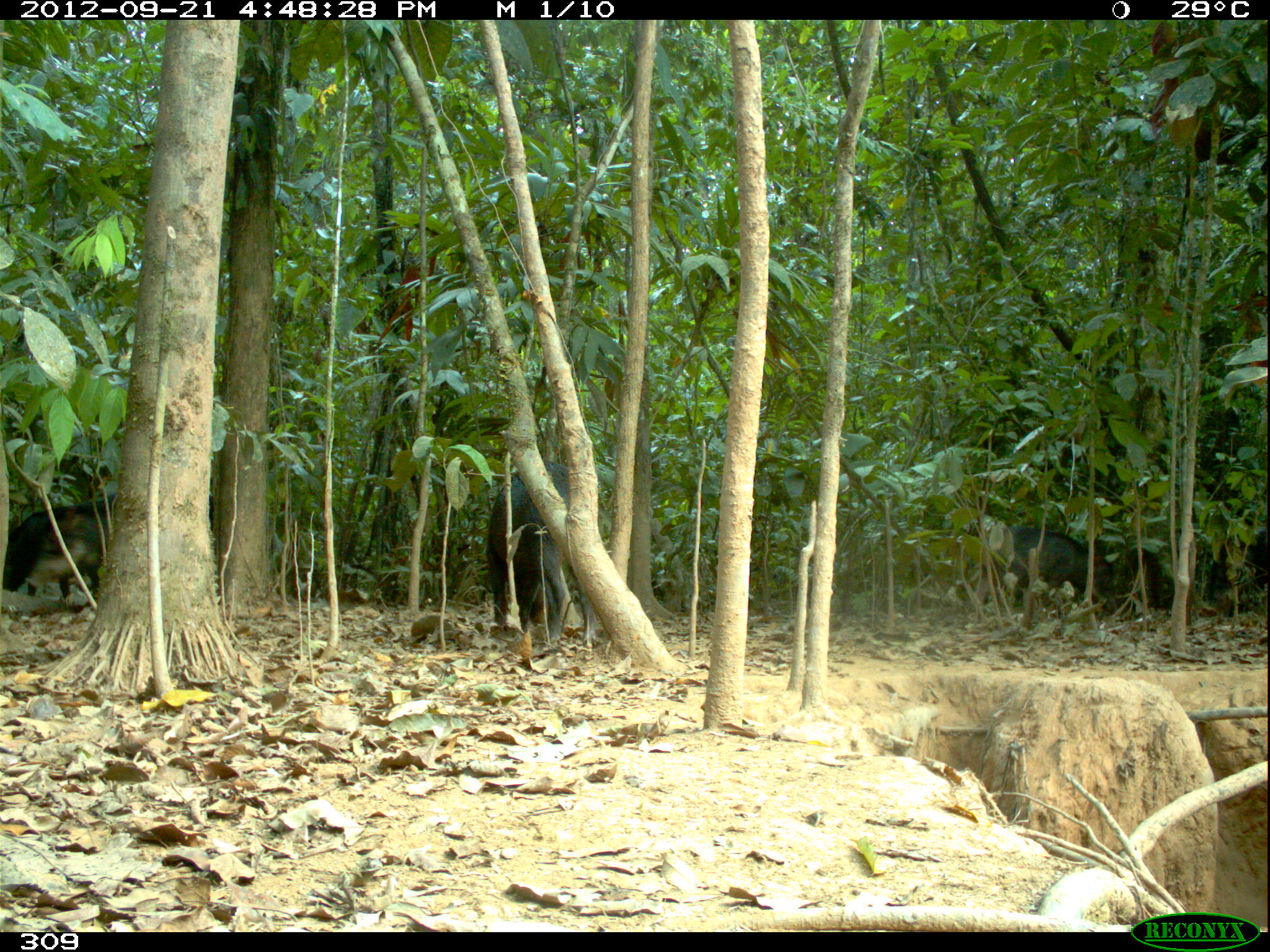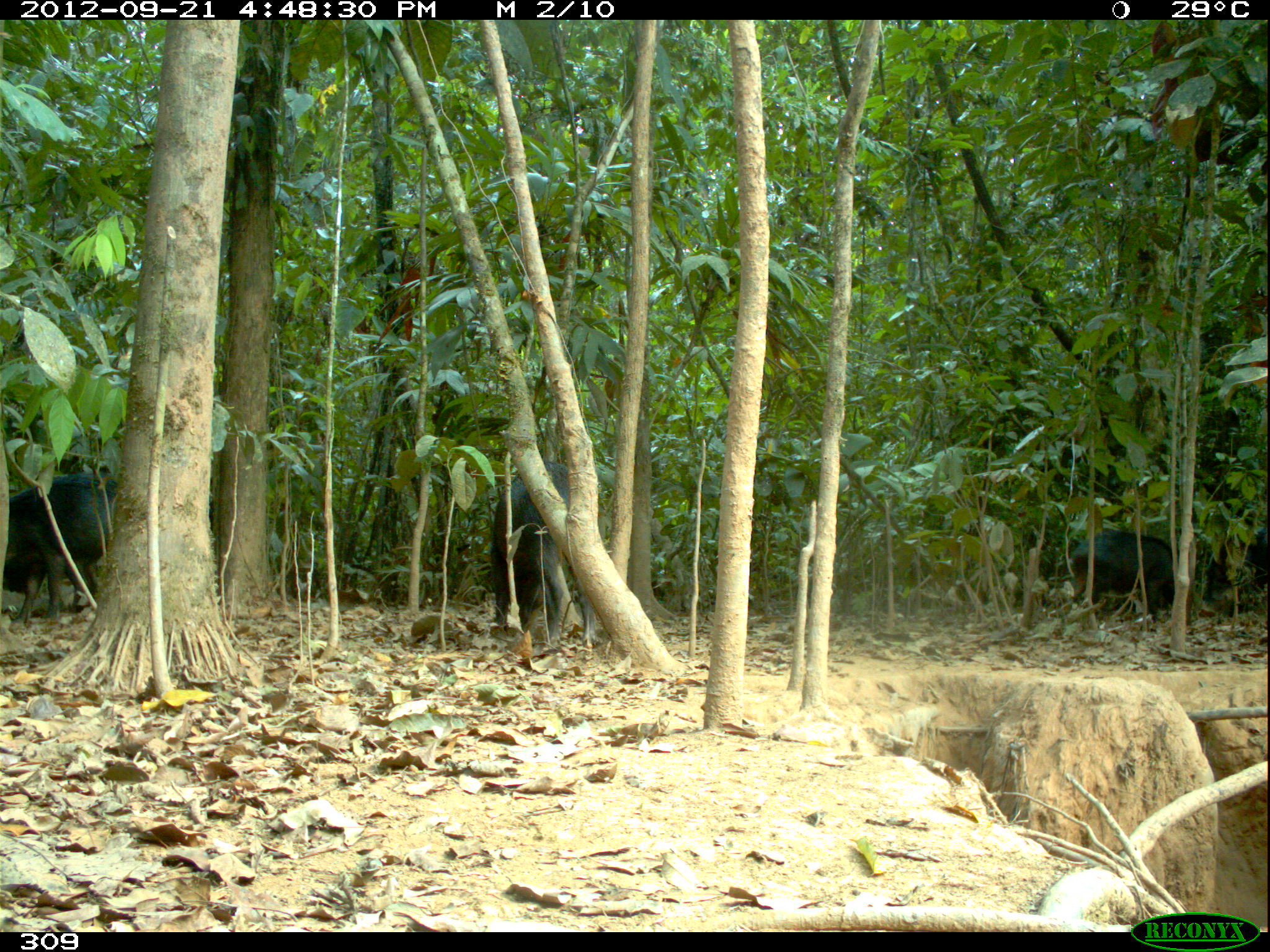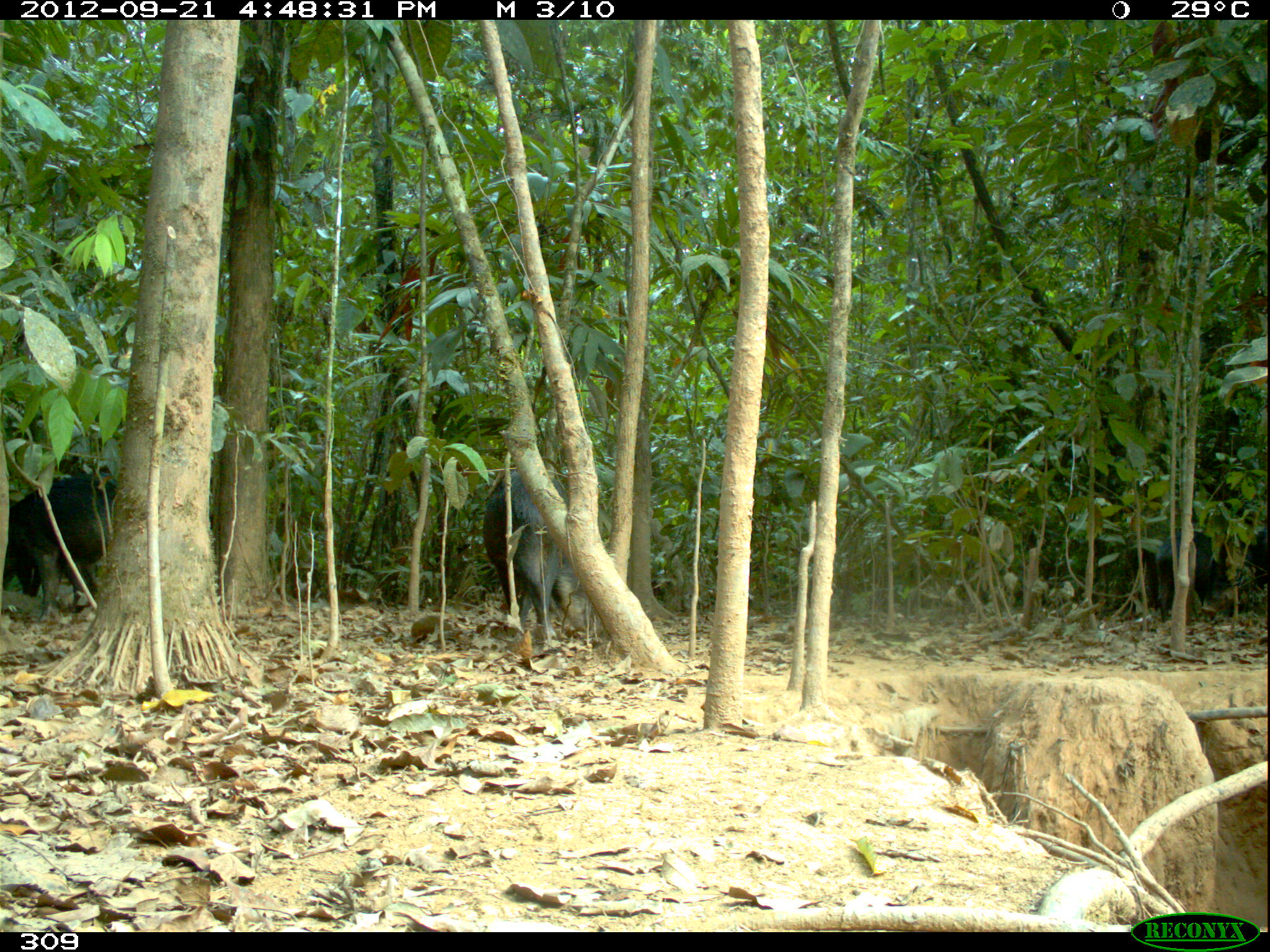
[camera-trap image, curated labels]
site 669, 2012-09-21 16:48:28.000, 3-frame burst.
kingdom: Animalia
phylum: Chordata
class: Mammalia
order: Artiodactyla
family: Tayassuidae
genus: Tayassu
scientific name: Tayassu pecari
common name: white-lipped peccary